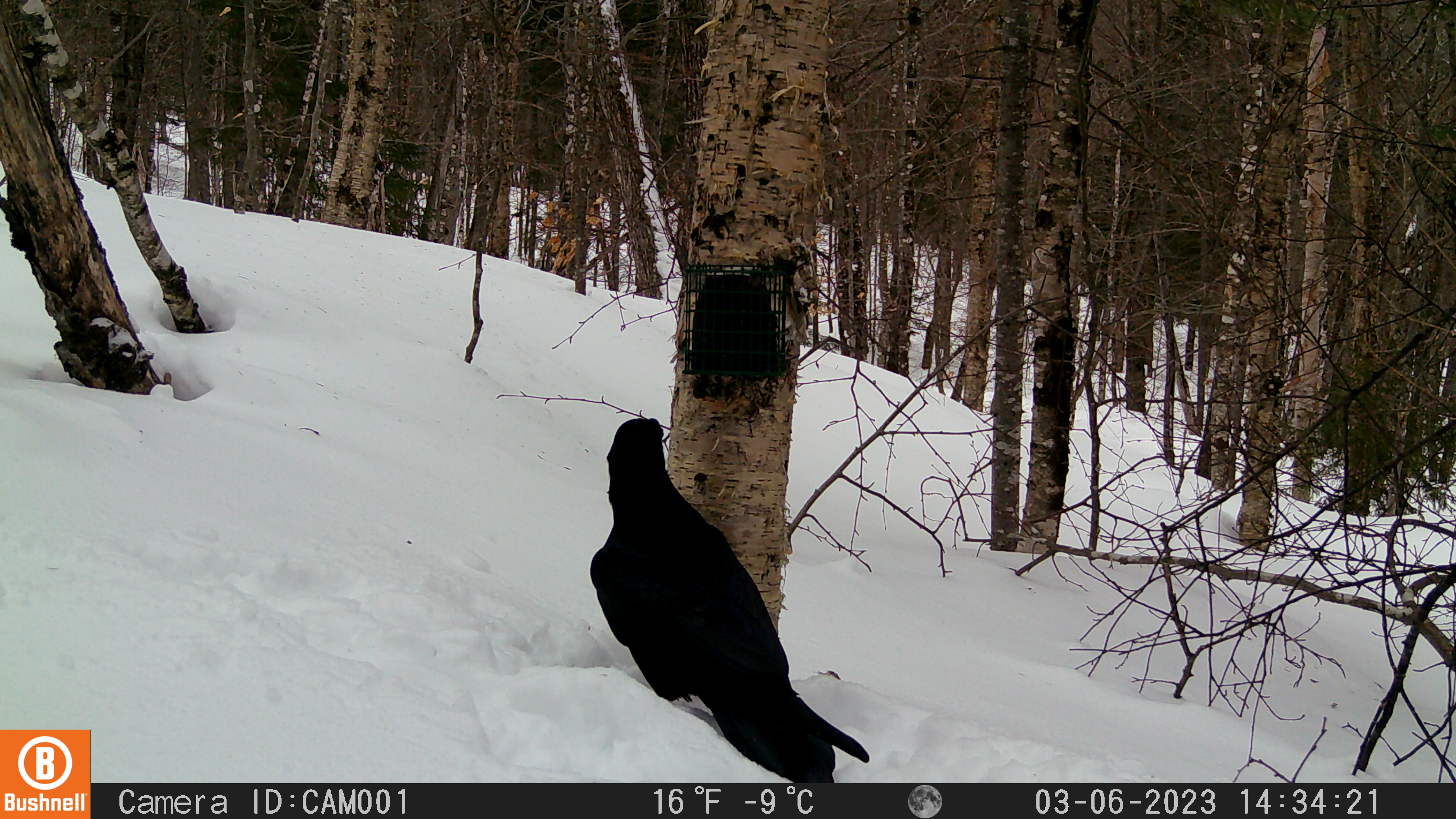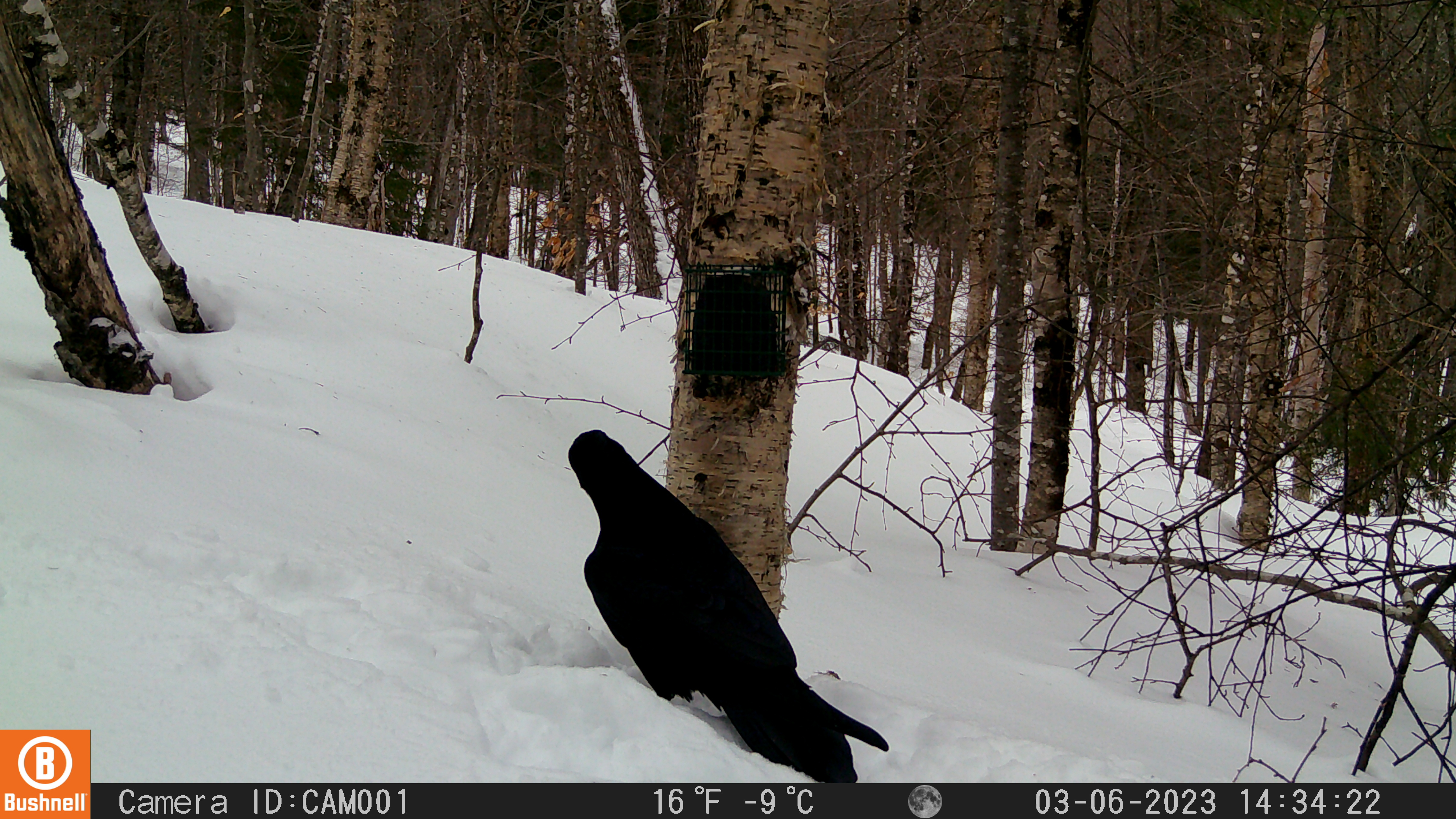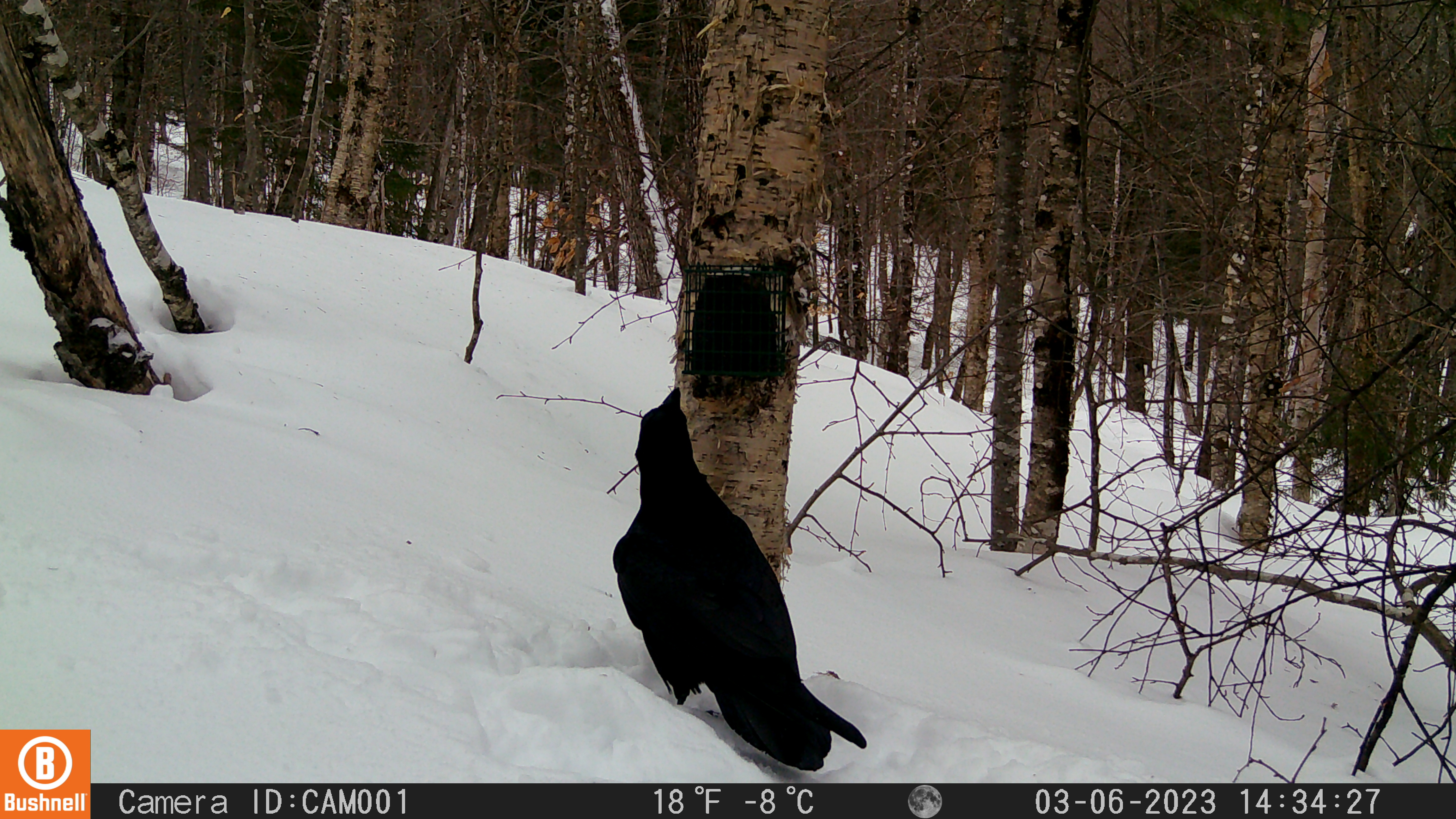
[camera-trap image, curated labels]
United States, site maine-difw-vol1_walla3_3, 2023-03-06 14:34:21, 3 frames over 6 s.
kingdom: Animalia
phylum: Chordata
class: Aves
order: Passeriformes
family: Corvidae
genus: Corvus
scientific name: Corvus corax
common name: common raven